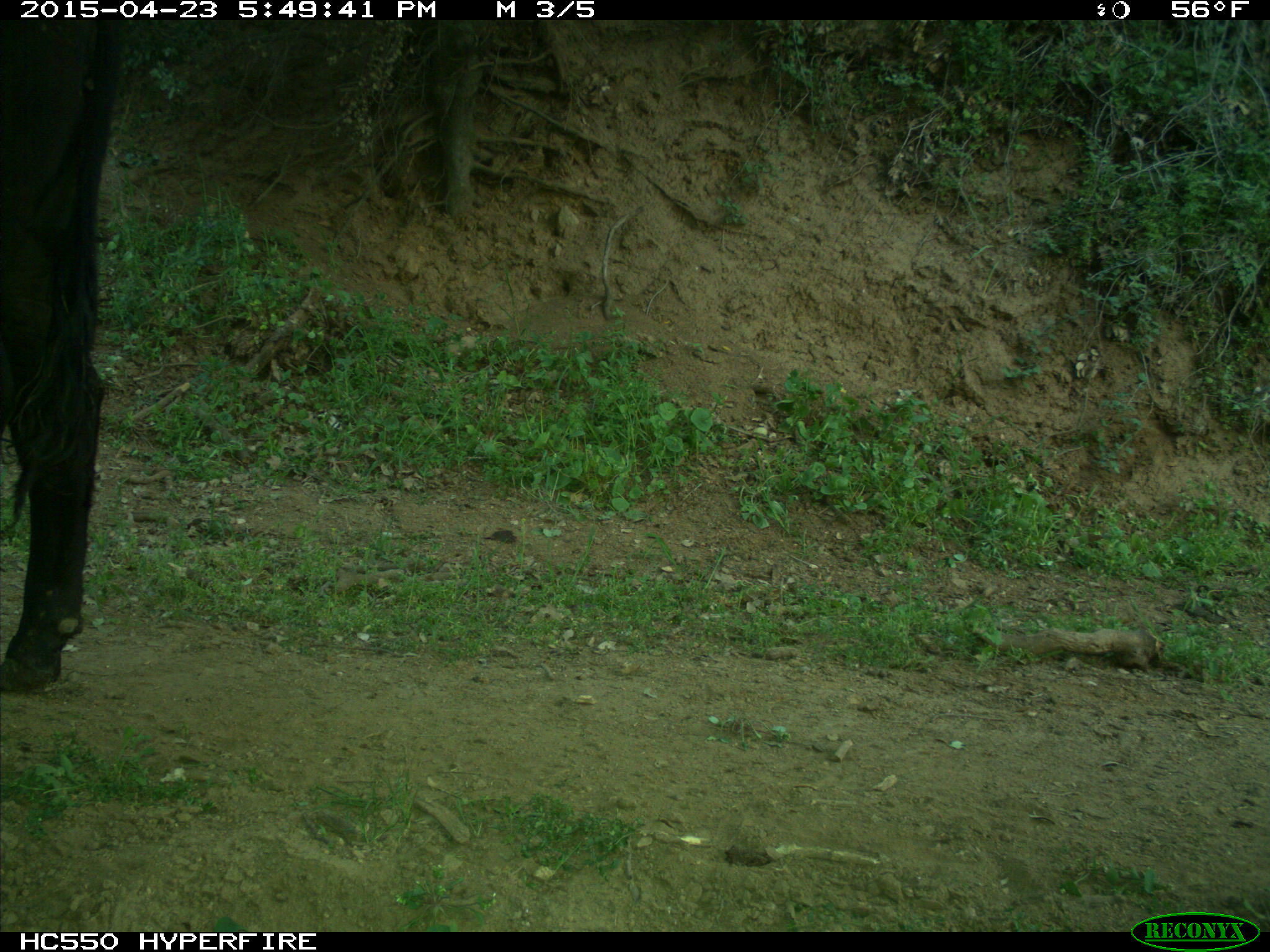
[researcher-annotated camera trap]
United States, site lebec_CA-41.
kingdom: Animalia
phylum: Chordata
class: Mammalia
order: Artiodactyla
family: Bovidae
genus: Bos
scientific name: Bos taurus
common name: domestic cow